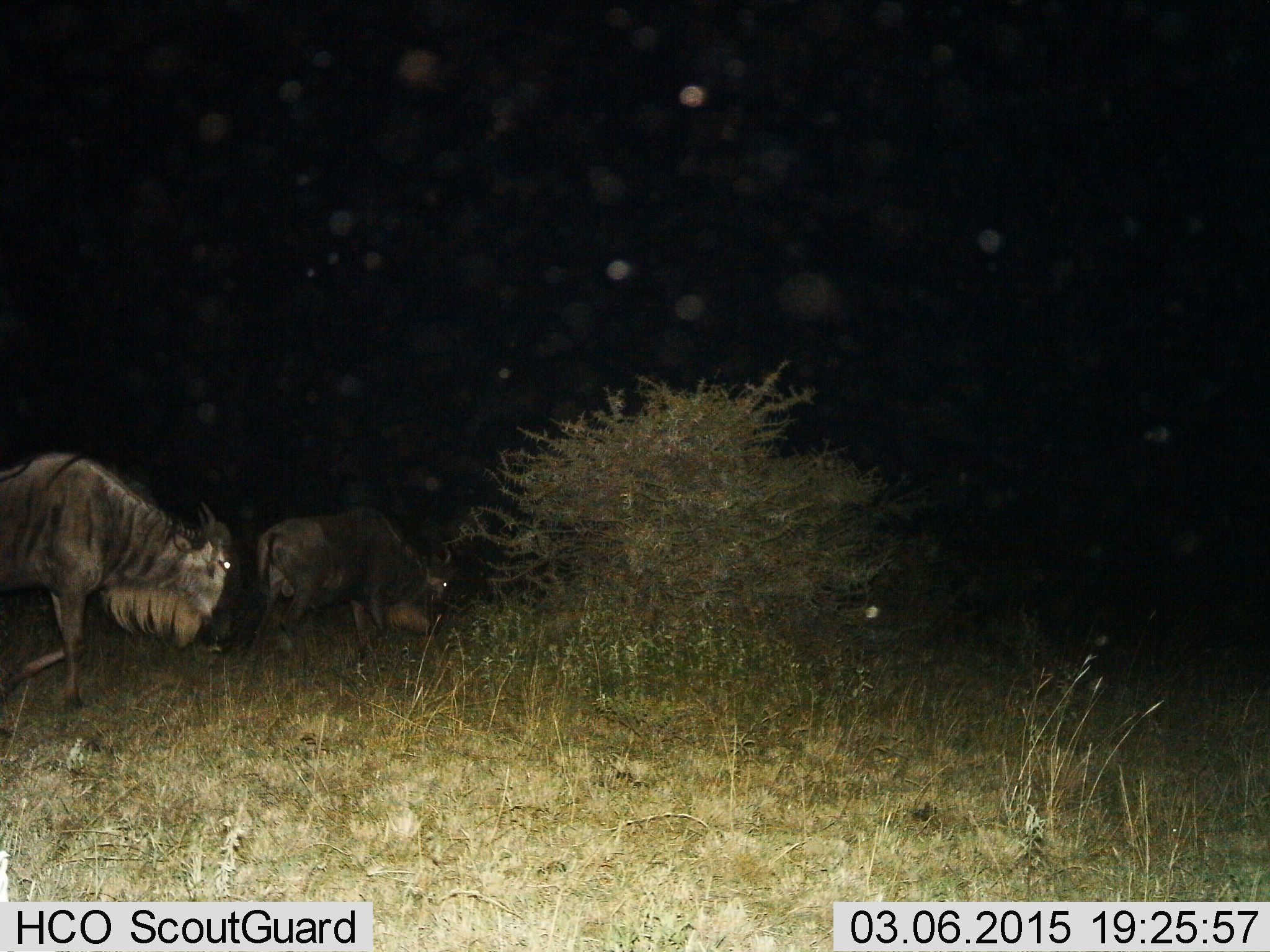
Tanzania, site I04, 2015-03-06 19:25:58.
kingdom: Animalia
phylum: Chordata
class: Mammalia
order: Artiodactyla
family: Bovidae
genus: Connochaetes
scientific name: Connochaetes taurinus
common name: blue wildebeest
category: wildebeest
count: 2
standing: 20%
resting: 0%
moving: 80%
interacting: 0%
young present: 0%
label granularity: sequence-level